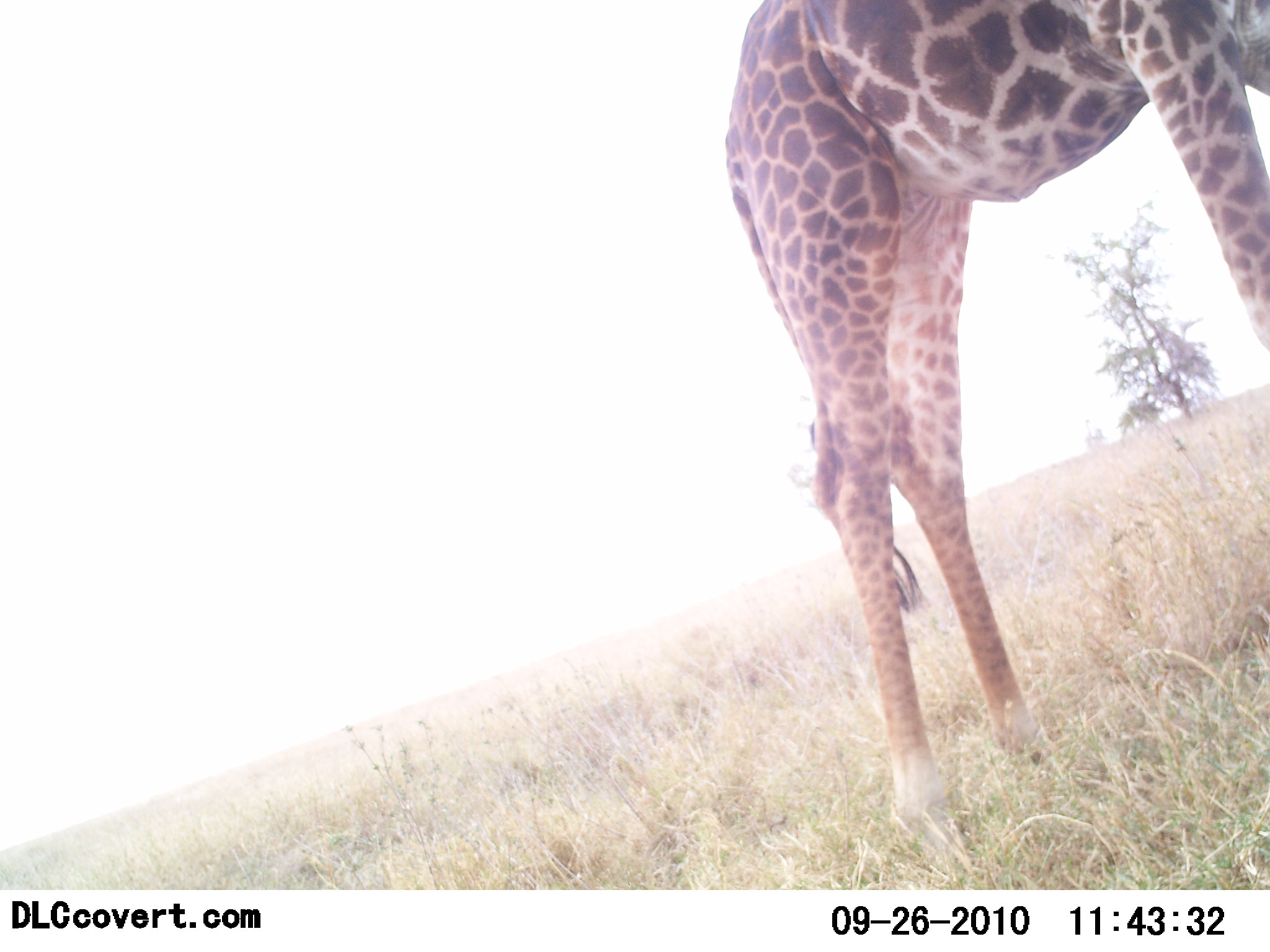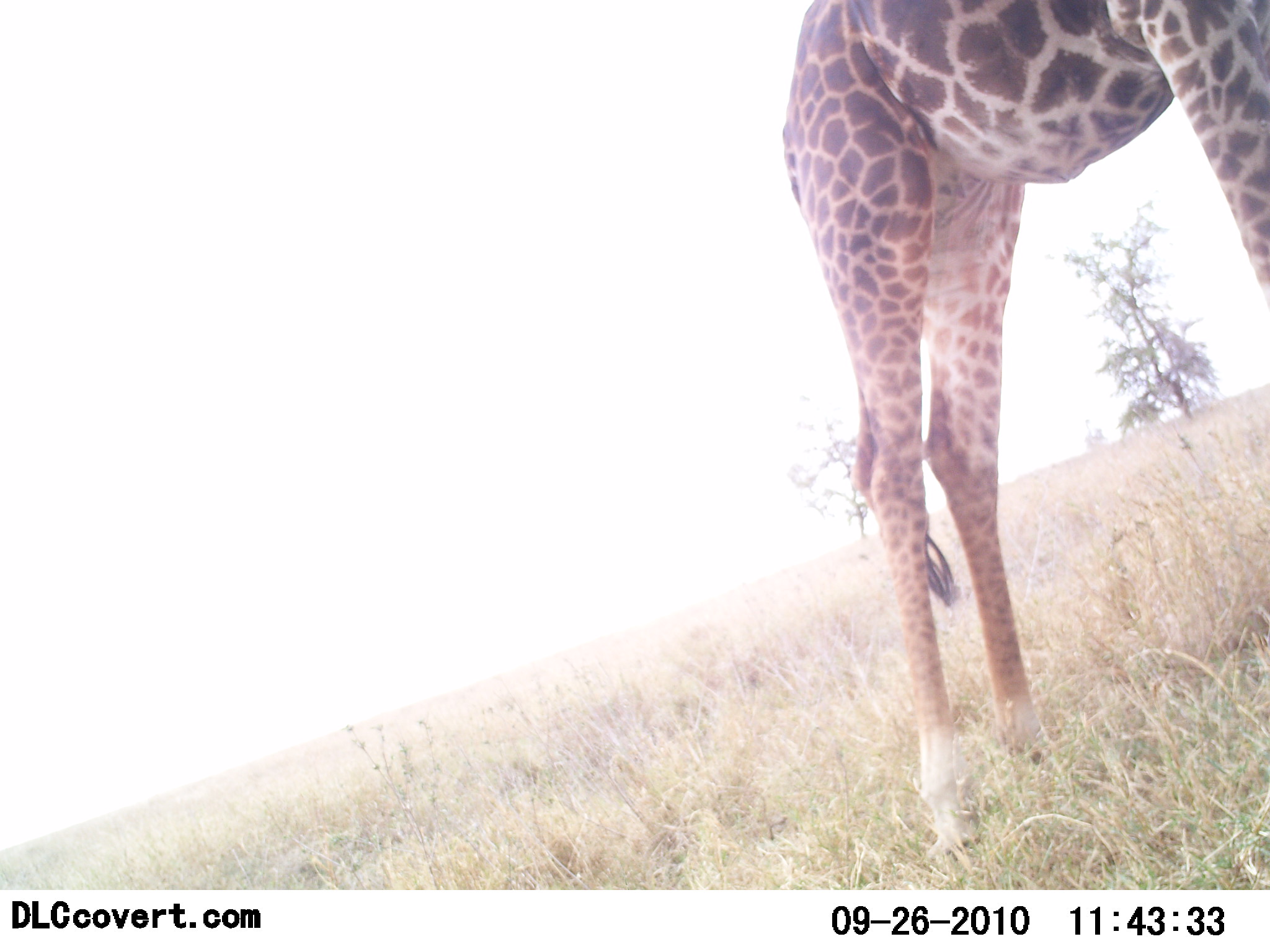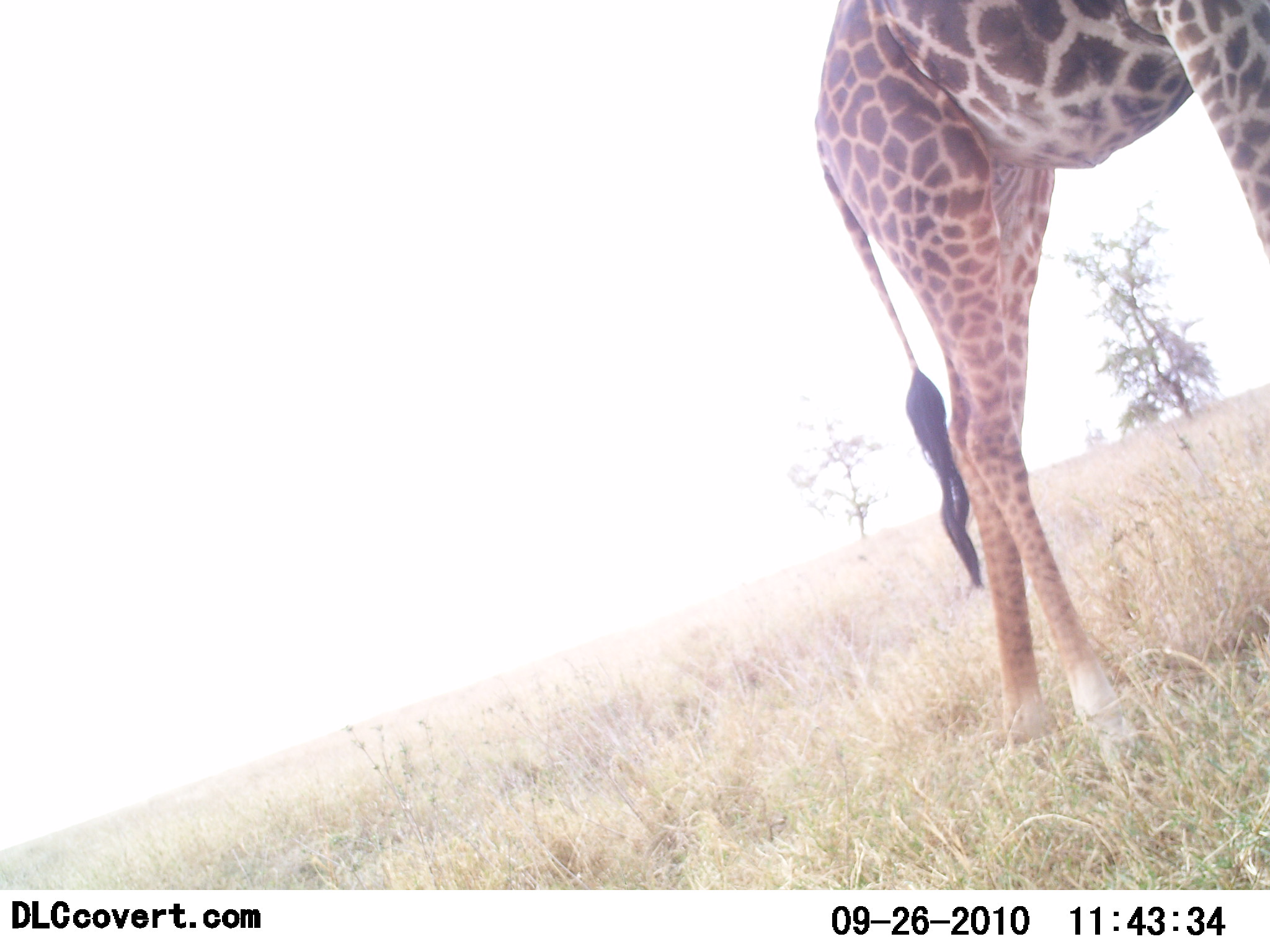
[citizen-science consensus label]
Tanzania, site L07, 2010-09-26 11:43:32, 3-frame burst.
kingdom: Animalia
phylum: Chordata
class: Mammalia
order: Artiodactyla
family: Giraffidae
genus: Giraffa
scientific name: Giraffa camelopardalis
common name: giraffe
Giraffe (Giraffa camelopardalis), count 1. Behavior (volunteer vote fractions): standing 70%, resting 0%, moving 30%, interacting 0%. Young present (vote fraction): 0%. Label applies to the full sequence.